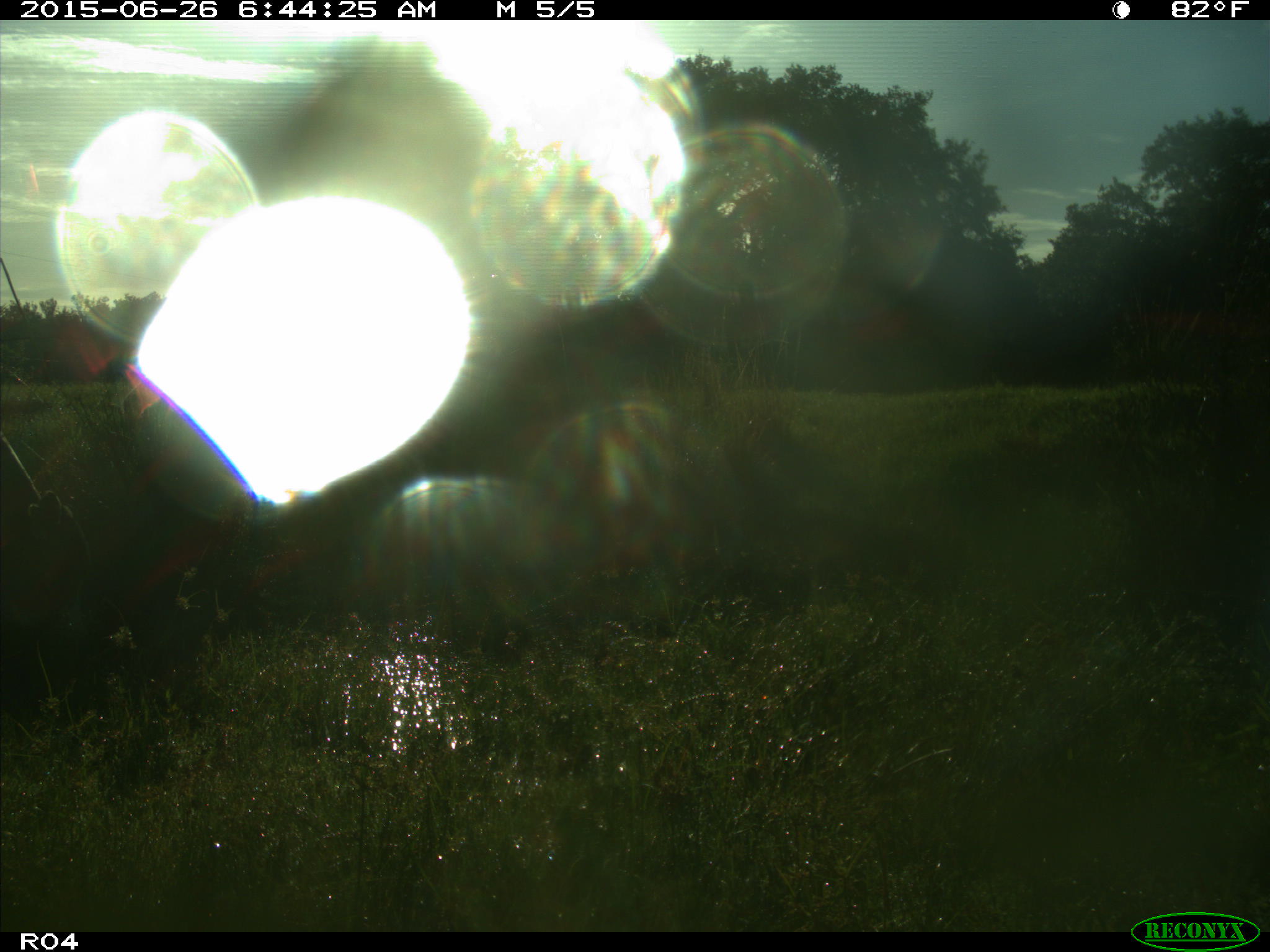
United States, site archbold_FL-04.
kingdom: Animalia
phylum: Chordata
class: Mammalia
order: Artiodactyla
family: Bovidae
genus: Bos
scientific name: Bos taurus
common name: domestic cow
Bos taurus (domestic cow).